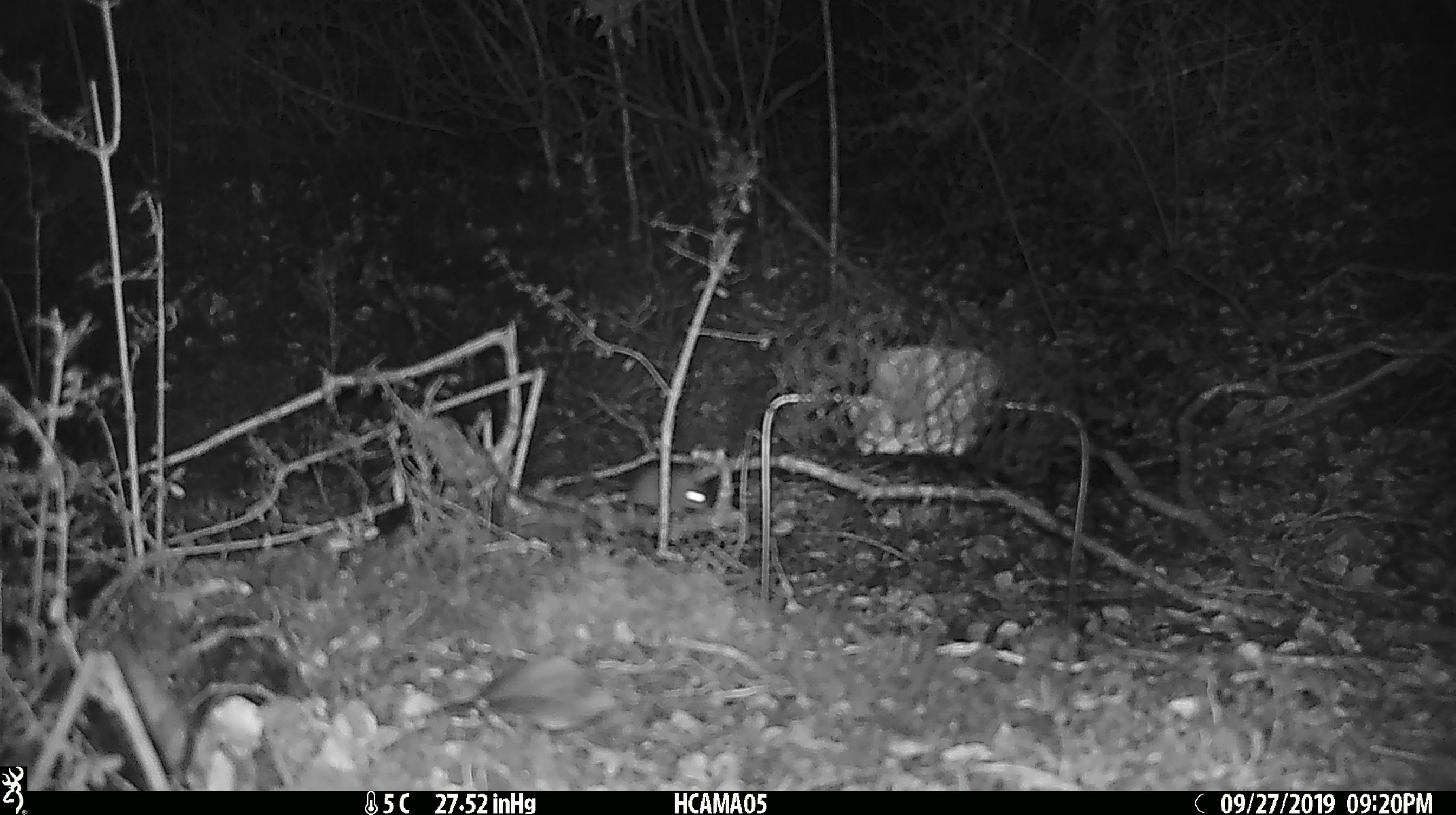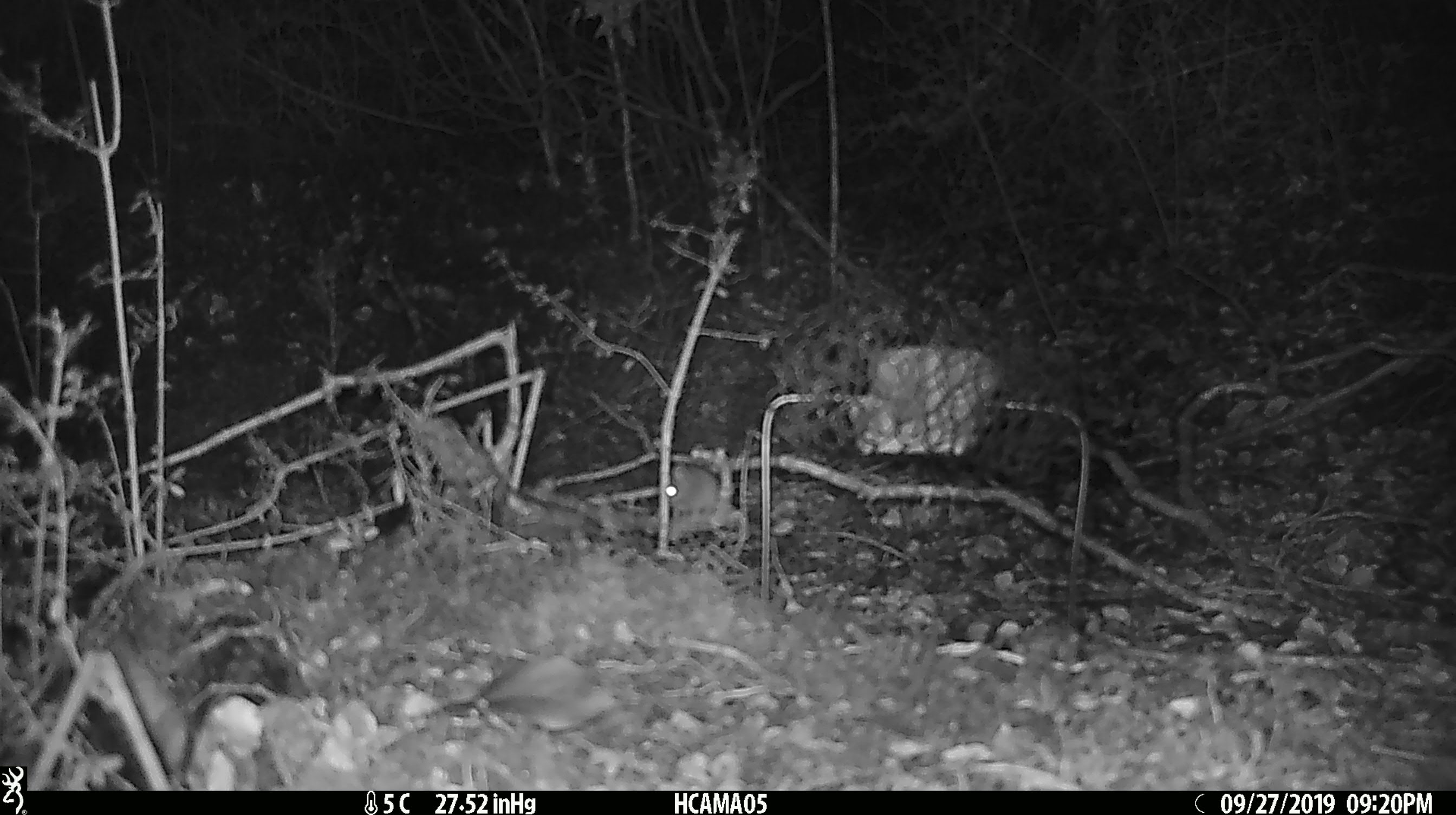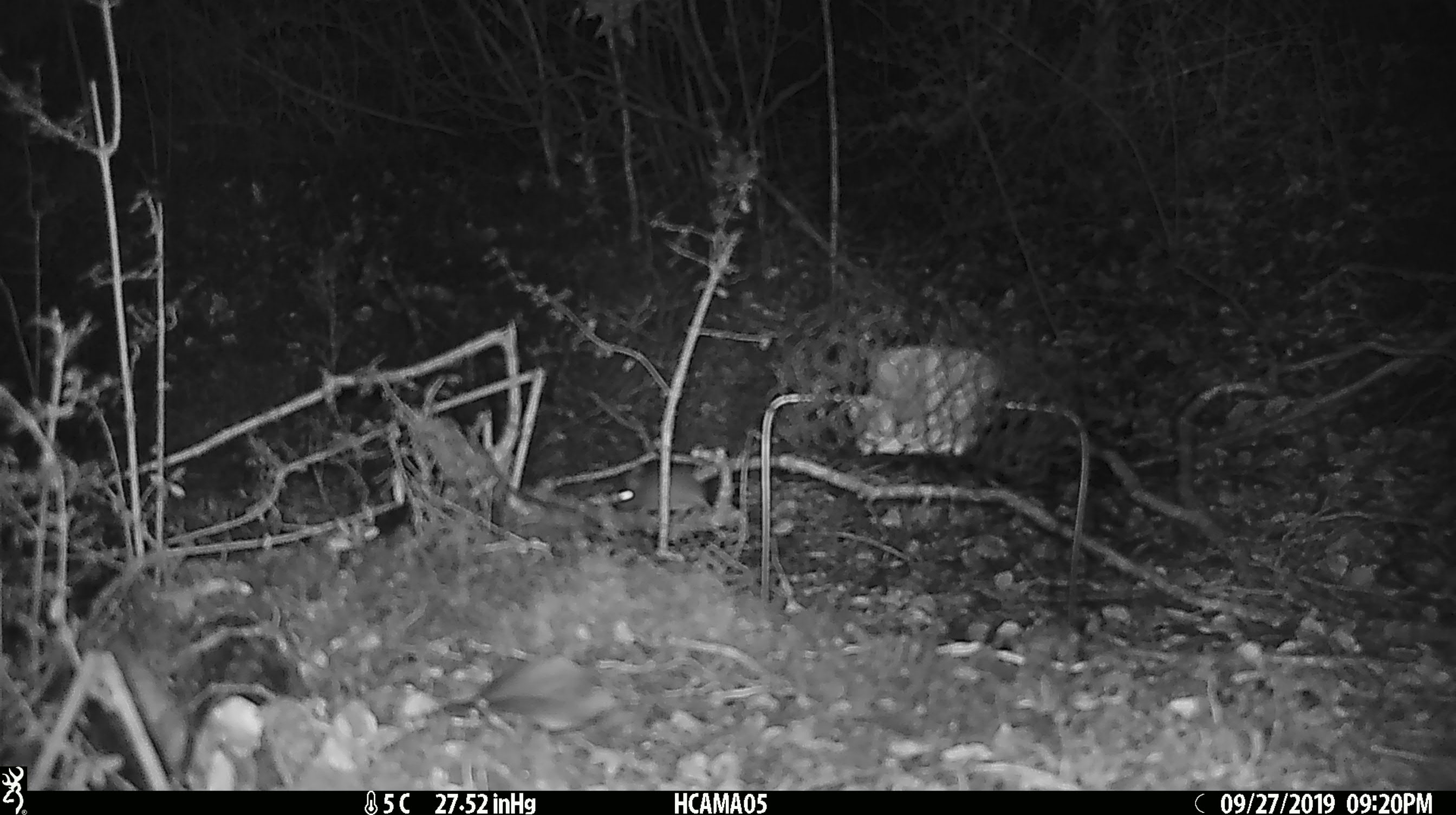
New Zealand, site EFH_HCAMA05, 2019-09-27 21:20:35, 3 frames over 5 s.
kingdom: Animalia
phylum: Chordata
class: Mammalia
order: Rodentia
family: Muridae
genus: Mus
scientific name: Mus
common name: mouse